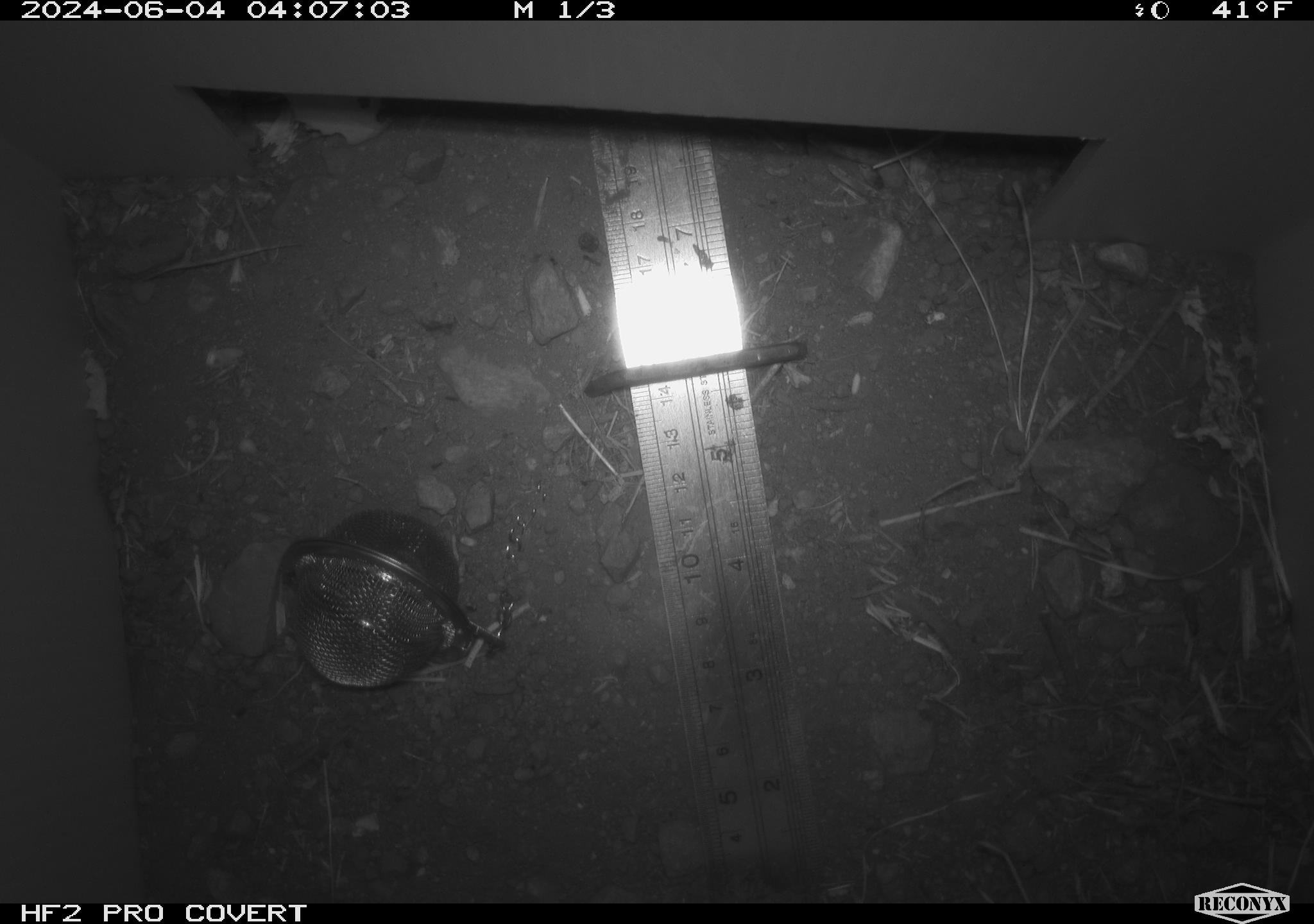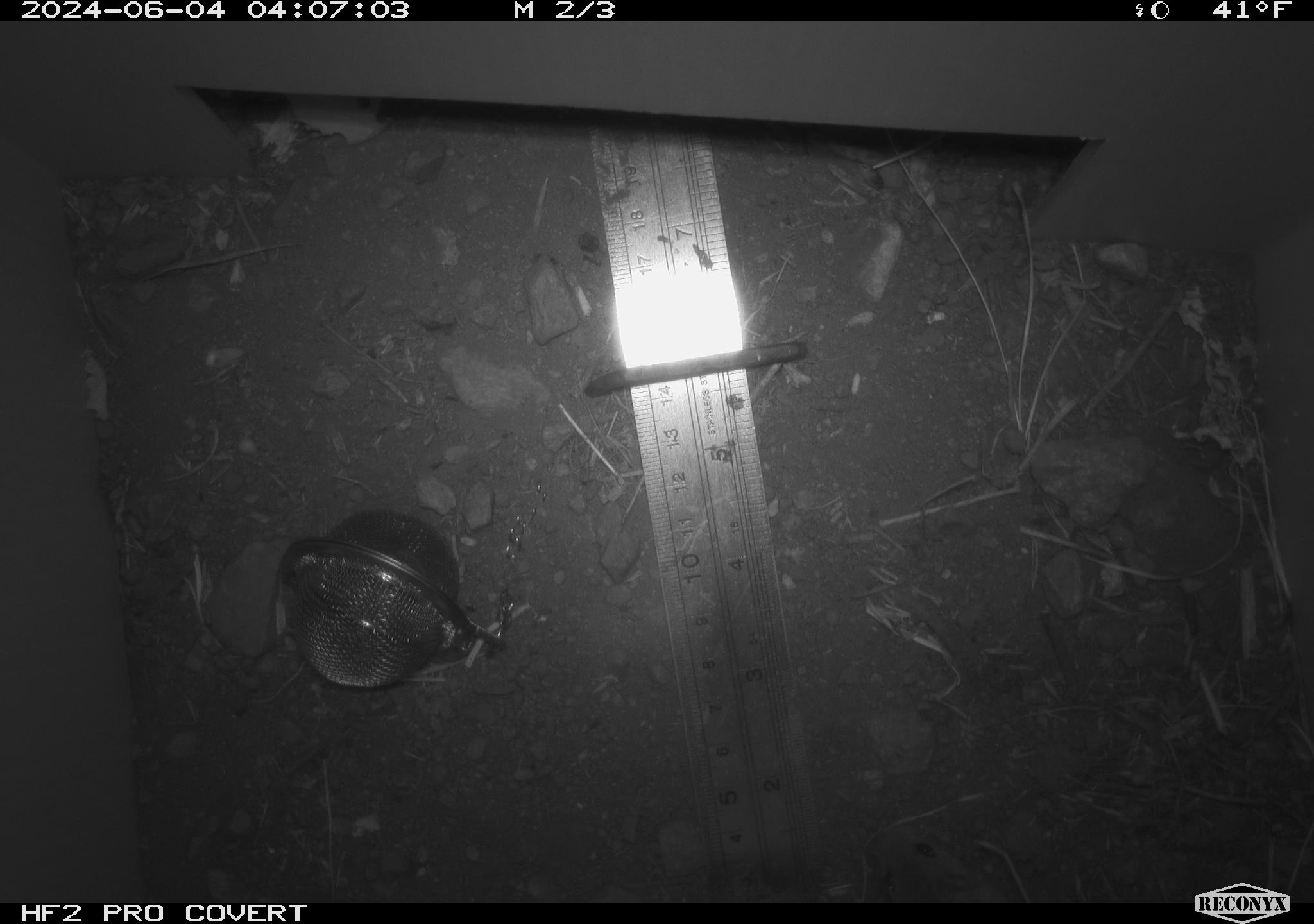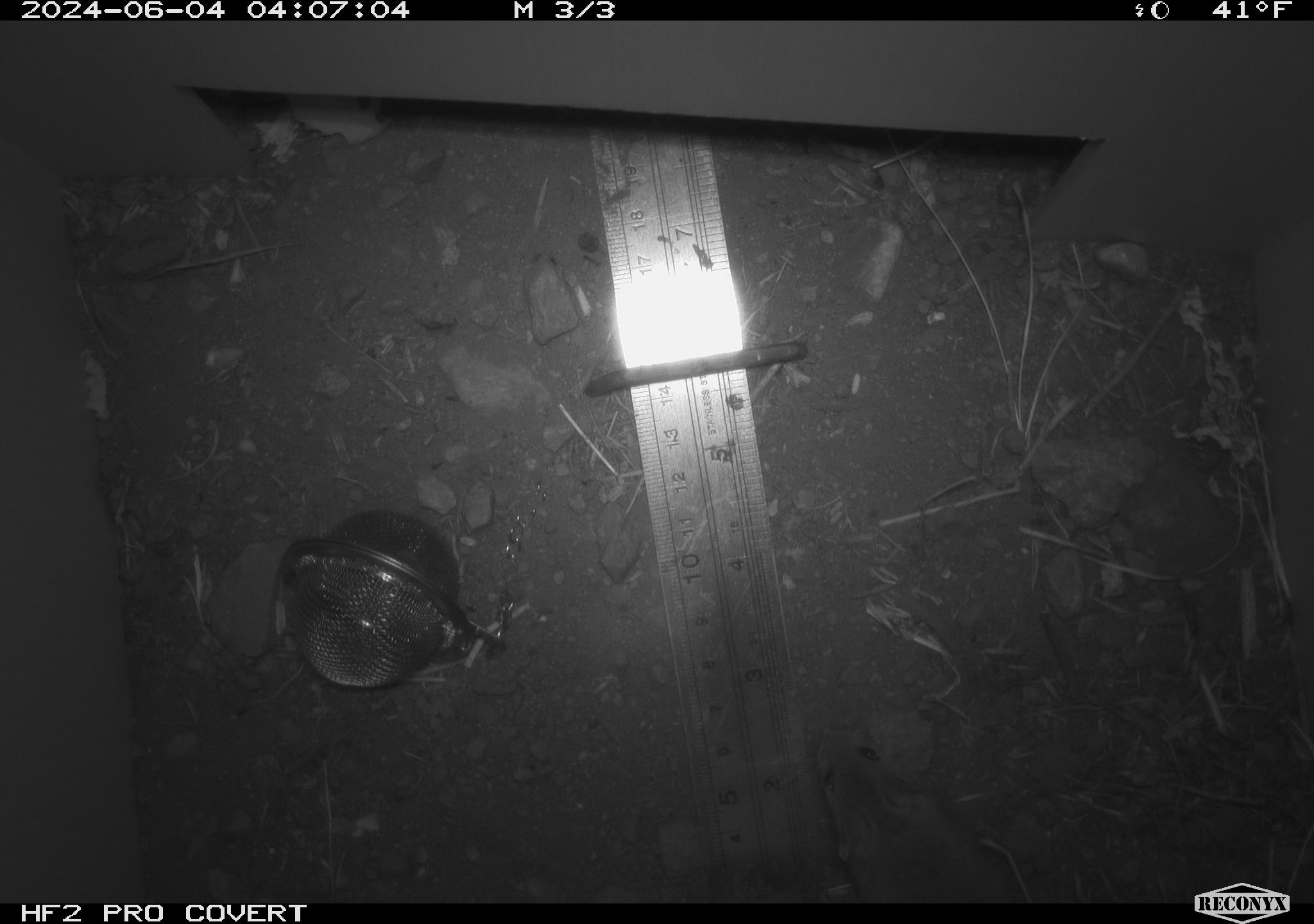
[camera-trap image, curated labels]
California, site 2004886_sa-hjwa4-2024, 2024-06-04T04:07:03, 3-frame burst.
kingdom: Animalia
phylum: Chordata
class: Mammalia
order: Rodentia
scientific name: Rodentia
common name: rodent